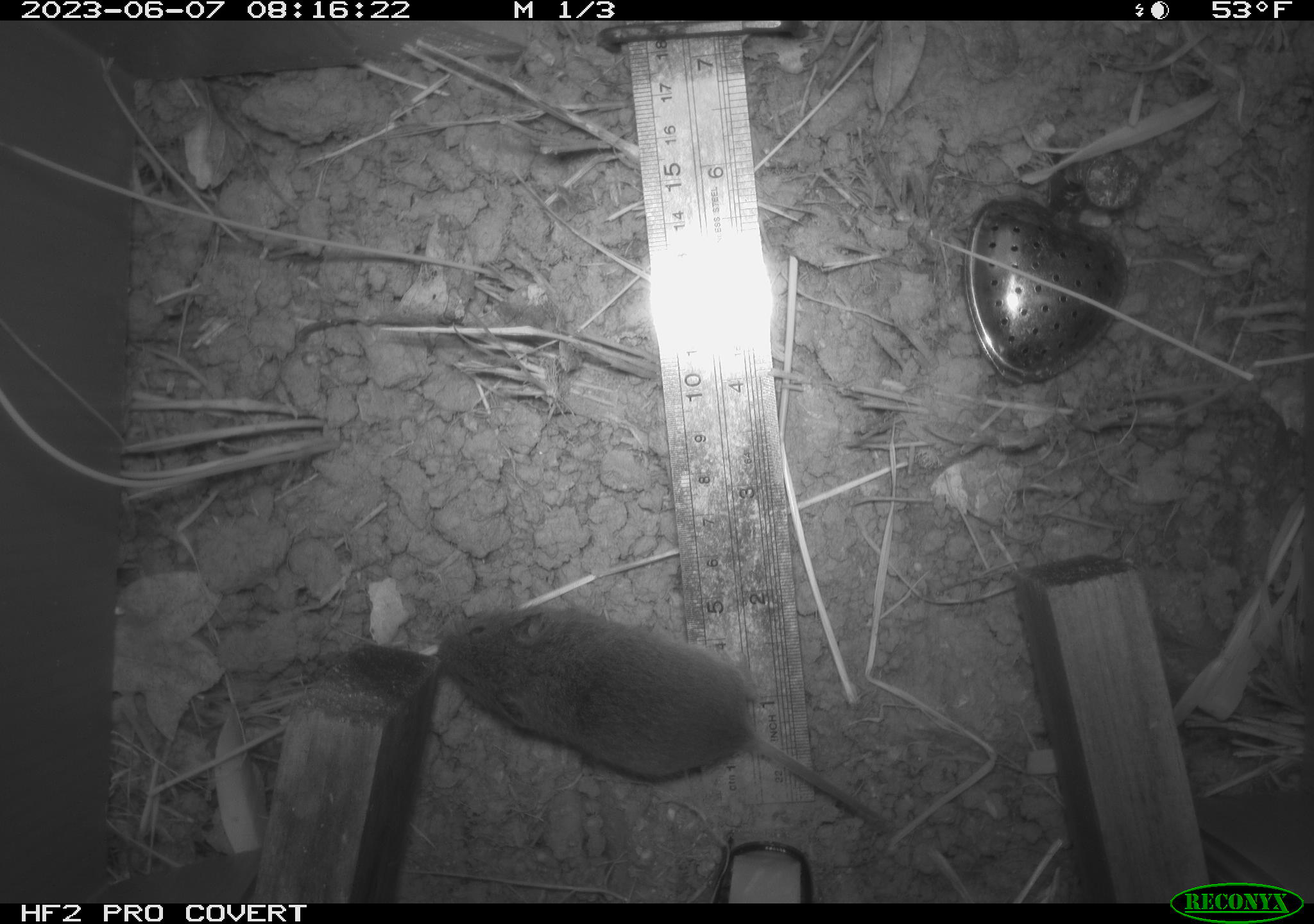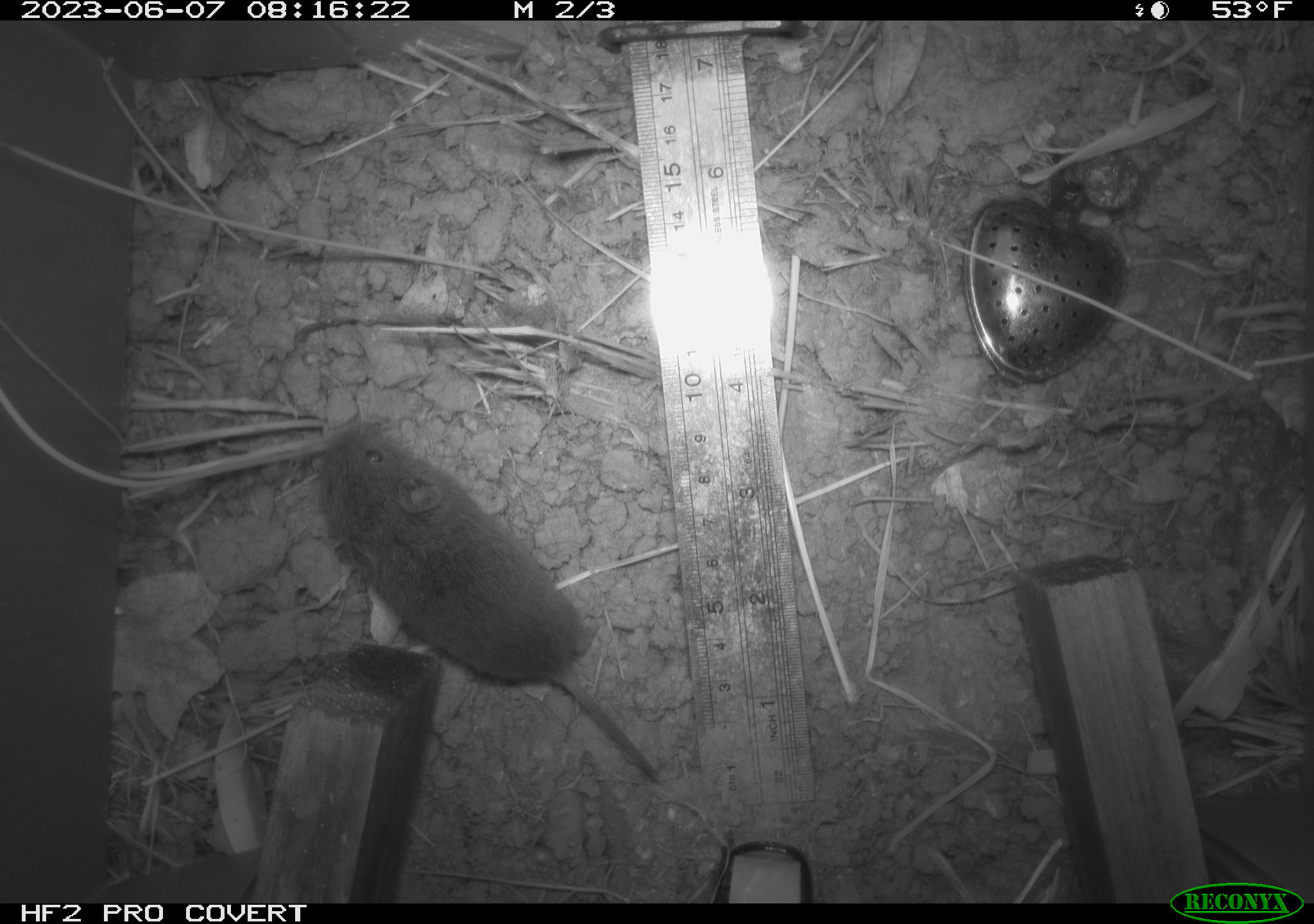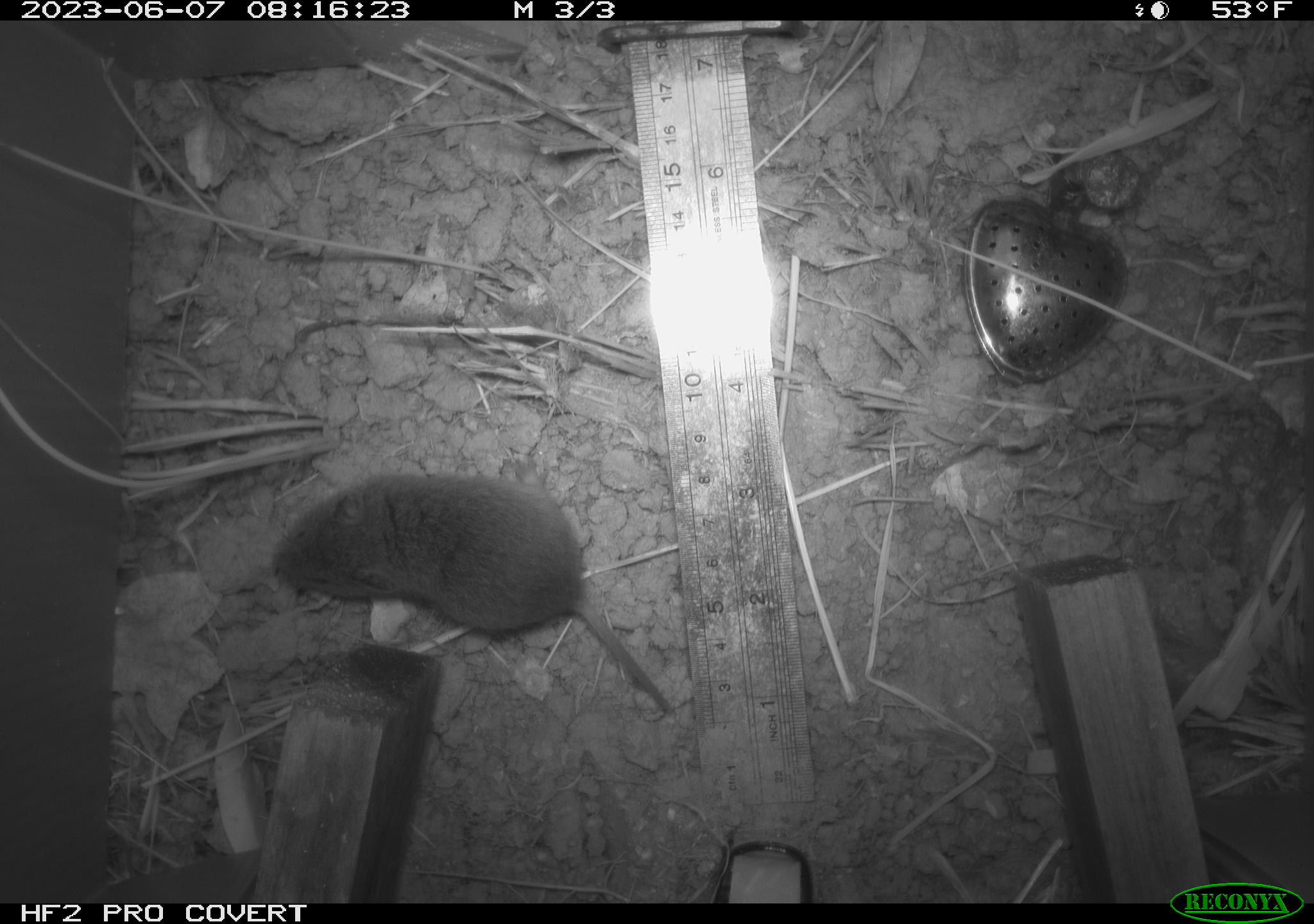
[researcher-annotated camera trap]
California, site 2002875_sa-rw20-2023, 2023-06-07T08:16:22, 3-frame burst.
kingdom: Animalia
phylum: Chordata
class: Mammalia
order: Rodentia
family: Cricetidae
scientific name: Arvicolinae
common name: voles, lemmings, and muskrats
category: arvicolinae subfamily